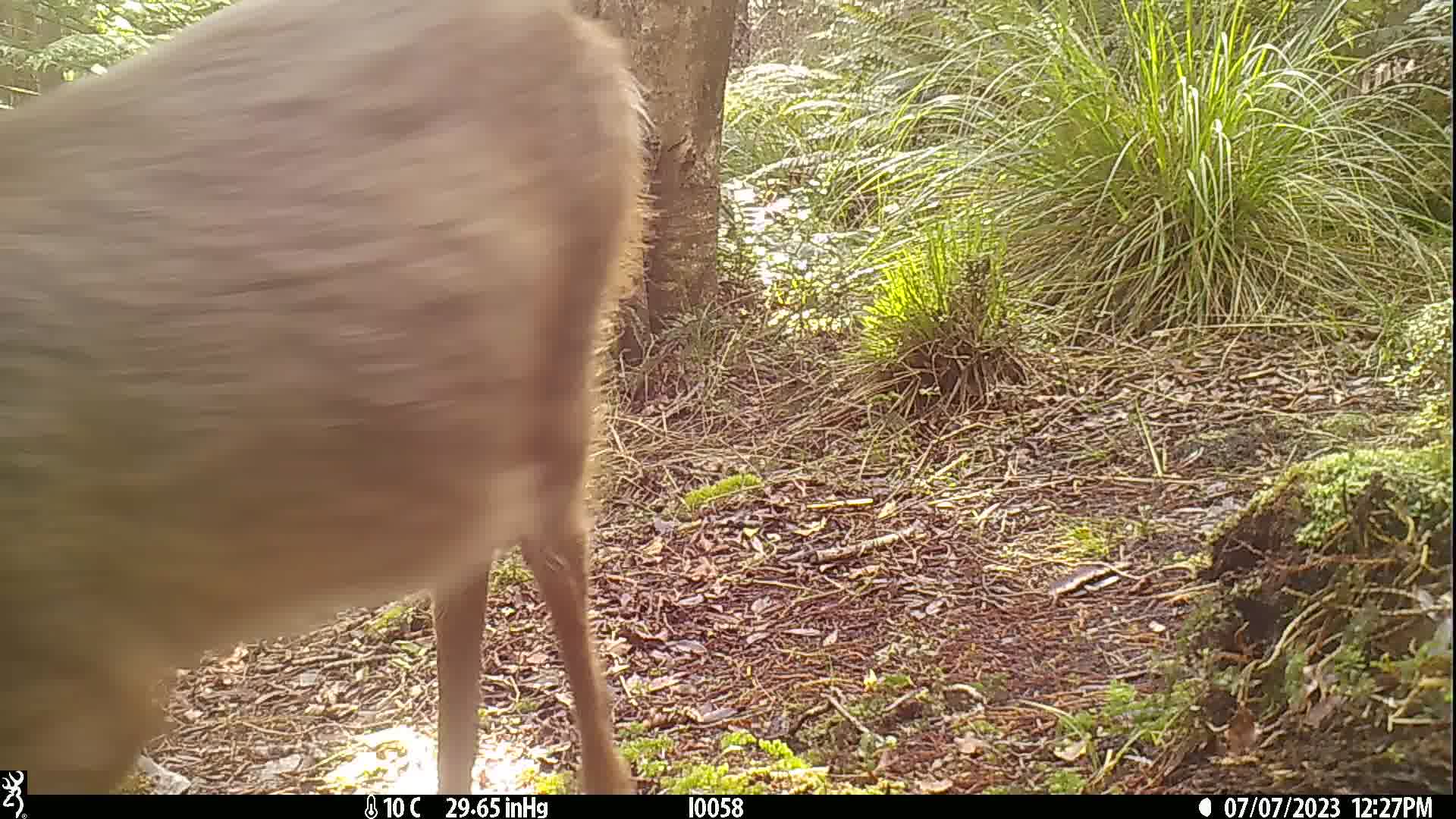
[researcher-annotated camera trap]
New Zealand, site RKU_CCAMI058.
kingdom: Animalia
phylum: Chordata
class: Mammalia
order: Artiodactyla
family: Cervidae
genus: Odocoileus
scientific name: Odocoileus virginianus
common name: white-tailed deer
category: white tailed deer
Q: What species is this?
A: White tailed deer (white-tailed deer) (Odocoileus virginianus).